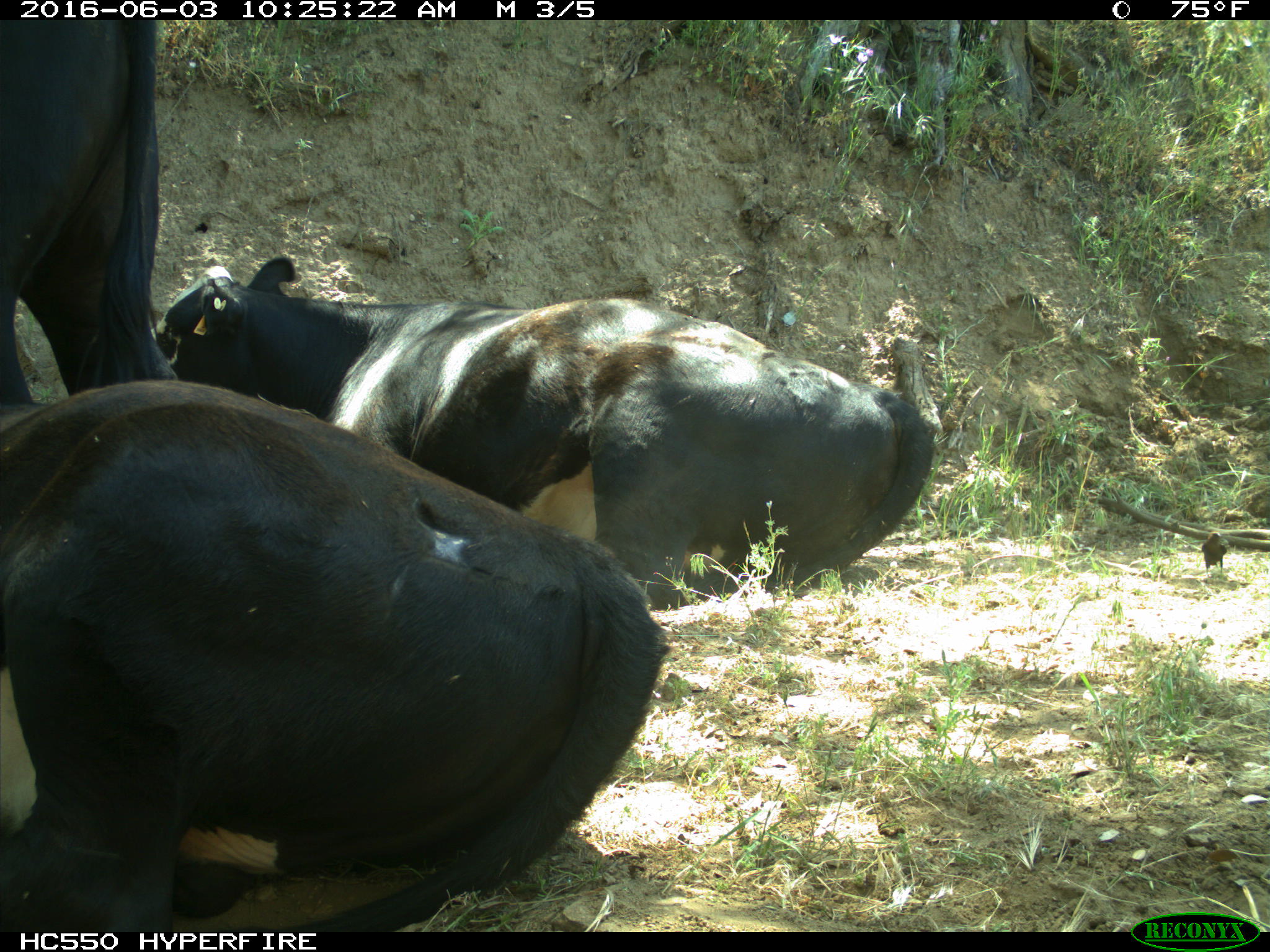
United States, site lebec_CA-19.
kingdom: Animalia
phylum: Chordata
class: Mammalia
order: Artiodactyla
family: Bovidae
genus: Bos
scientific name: Bos taurus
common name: domestic cow